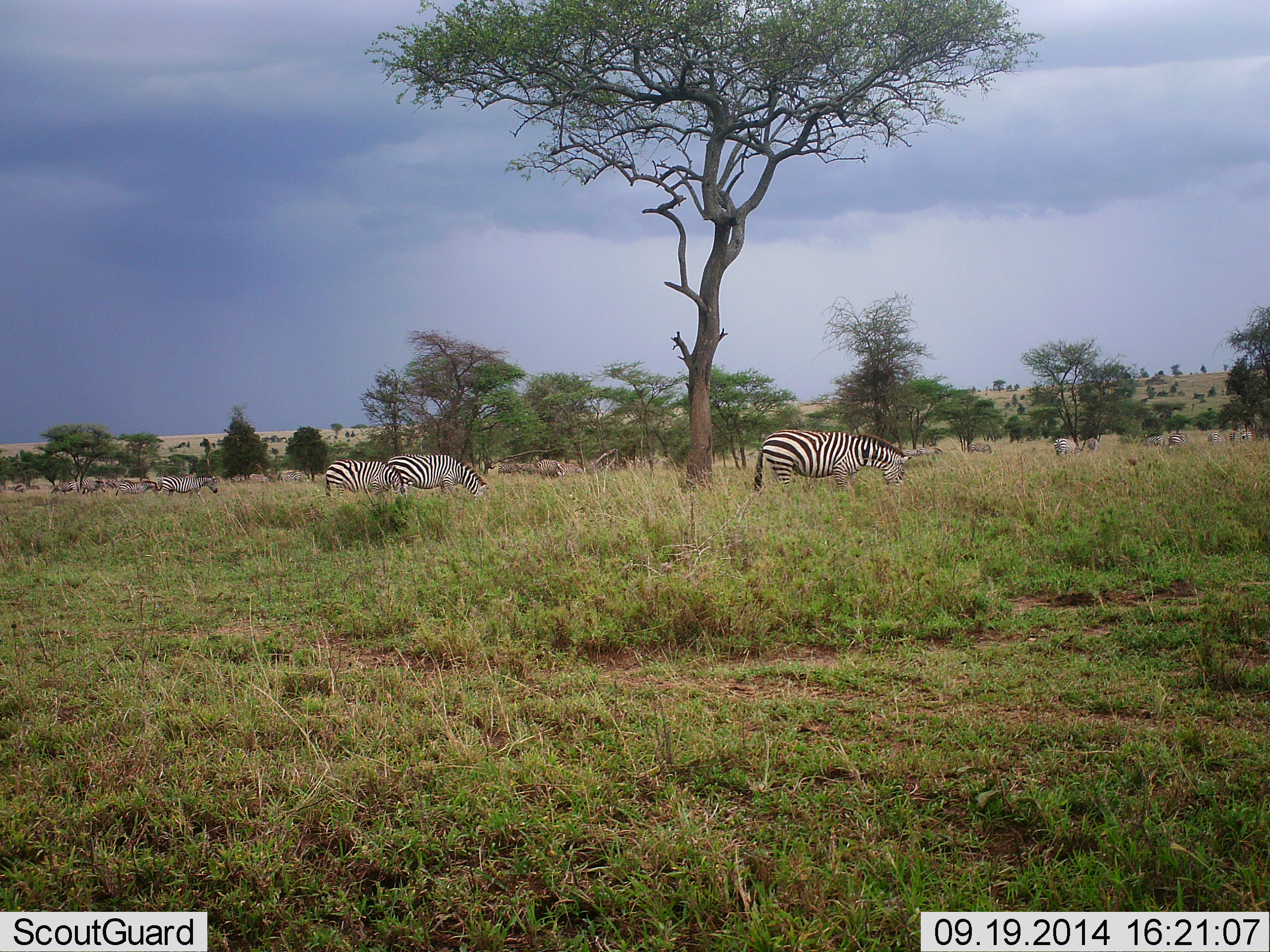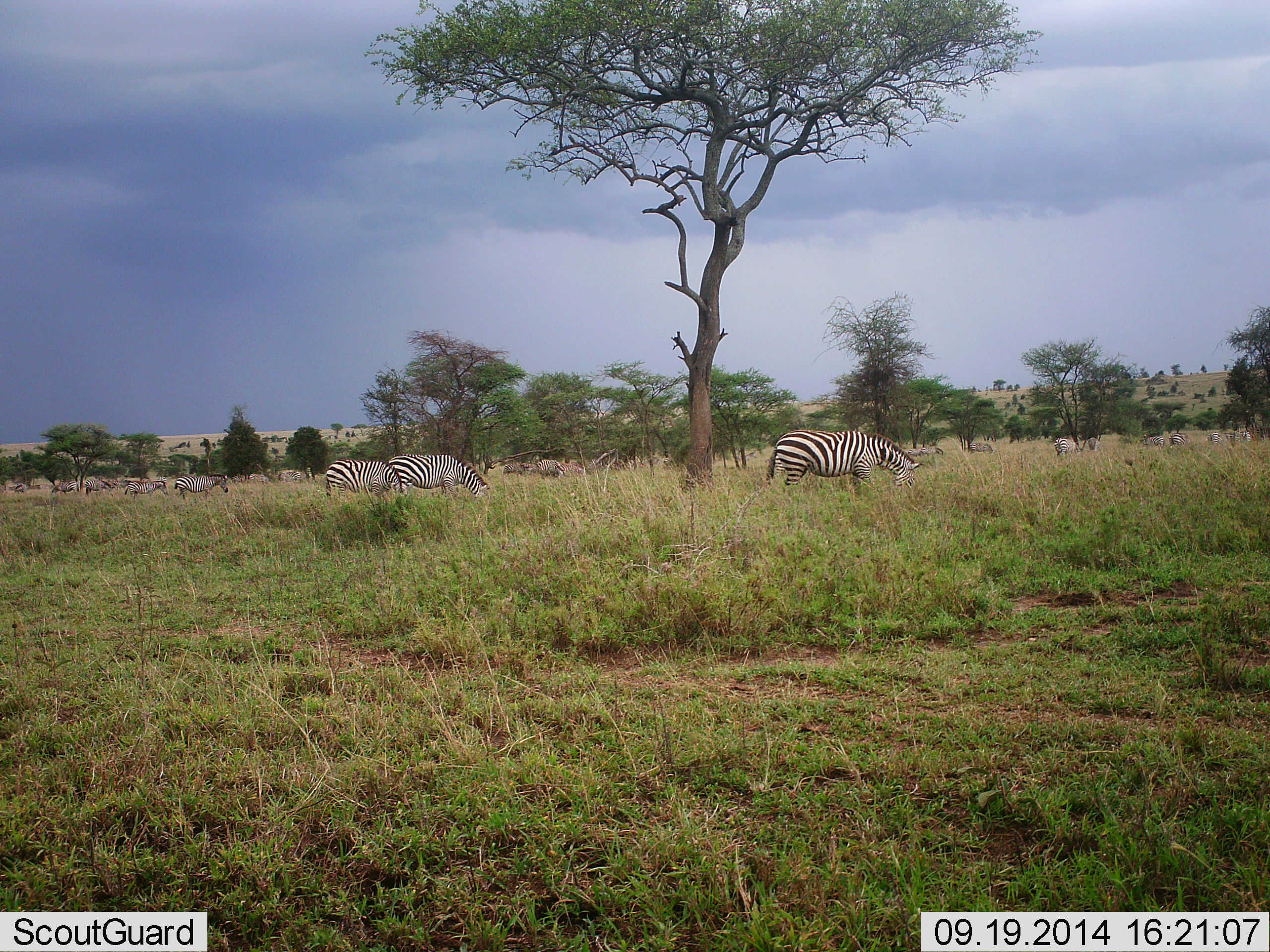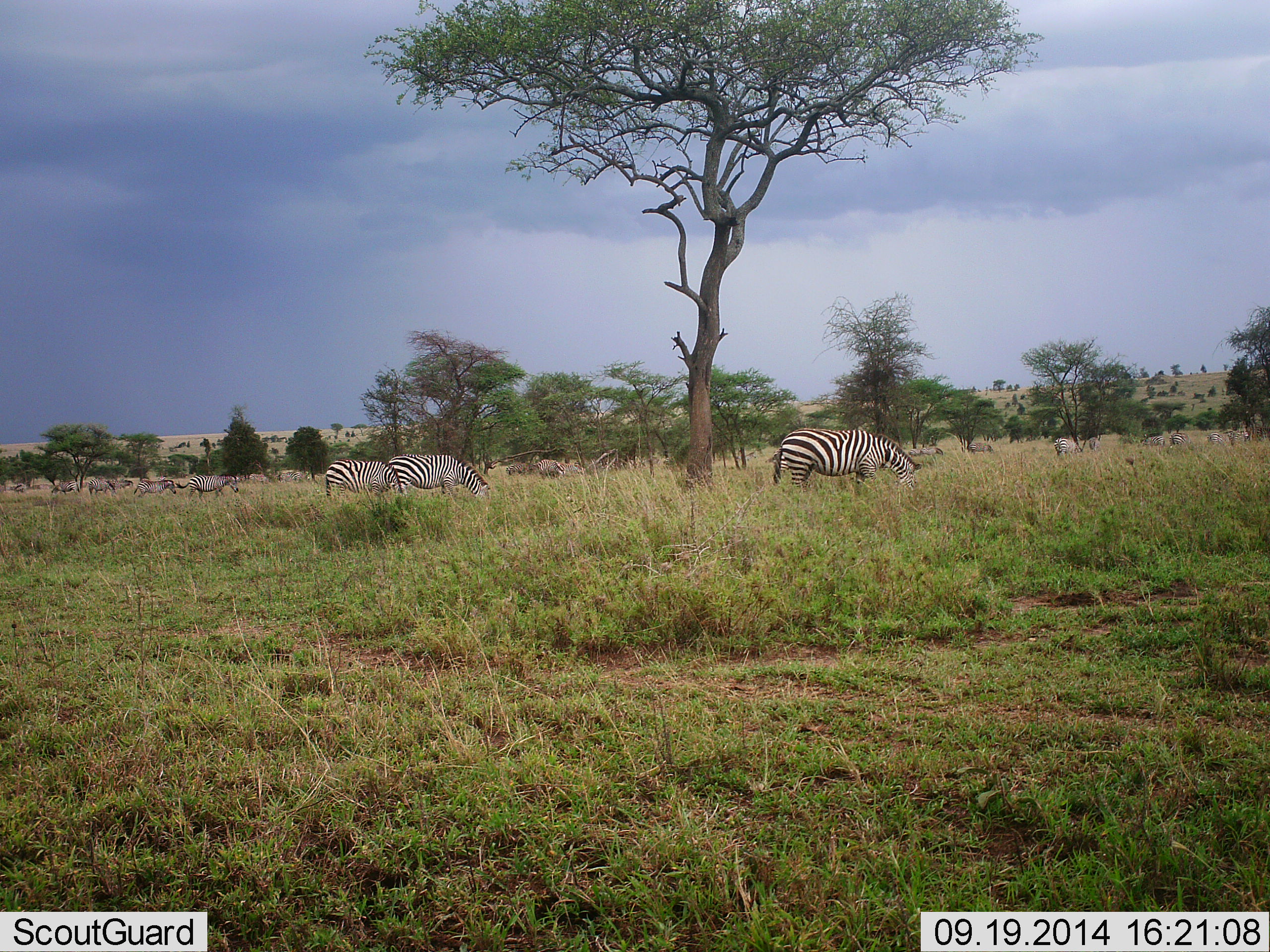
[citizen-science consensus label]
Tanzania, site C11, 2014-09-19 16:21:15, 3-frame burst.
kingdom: Animalia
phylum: Chordata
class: Mammalia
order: Perissodactyla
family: Equidae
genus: Equus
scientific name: Equus quagga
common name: plains zebra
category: zebra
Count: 11-50.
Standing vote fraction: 30%.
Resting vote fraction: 0%.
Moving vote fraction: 40%.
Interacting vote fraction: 0%.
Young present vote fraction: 0%.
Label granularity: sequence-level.